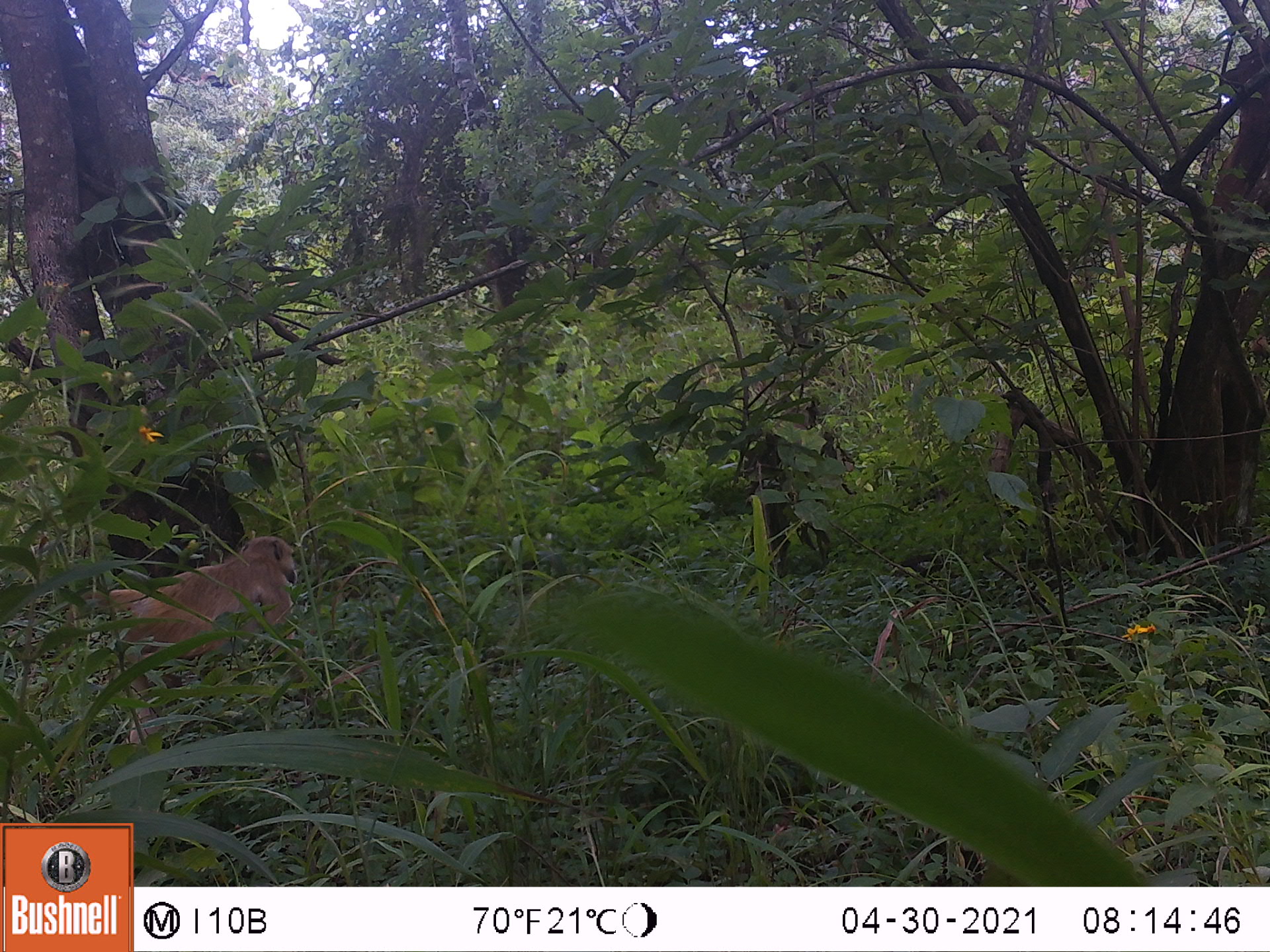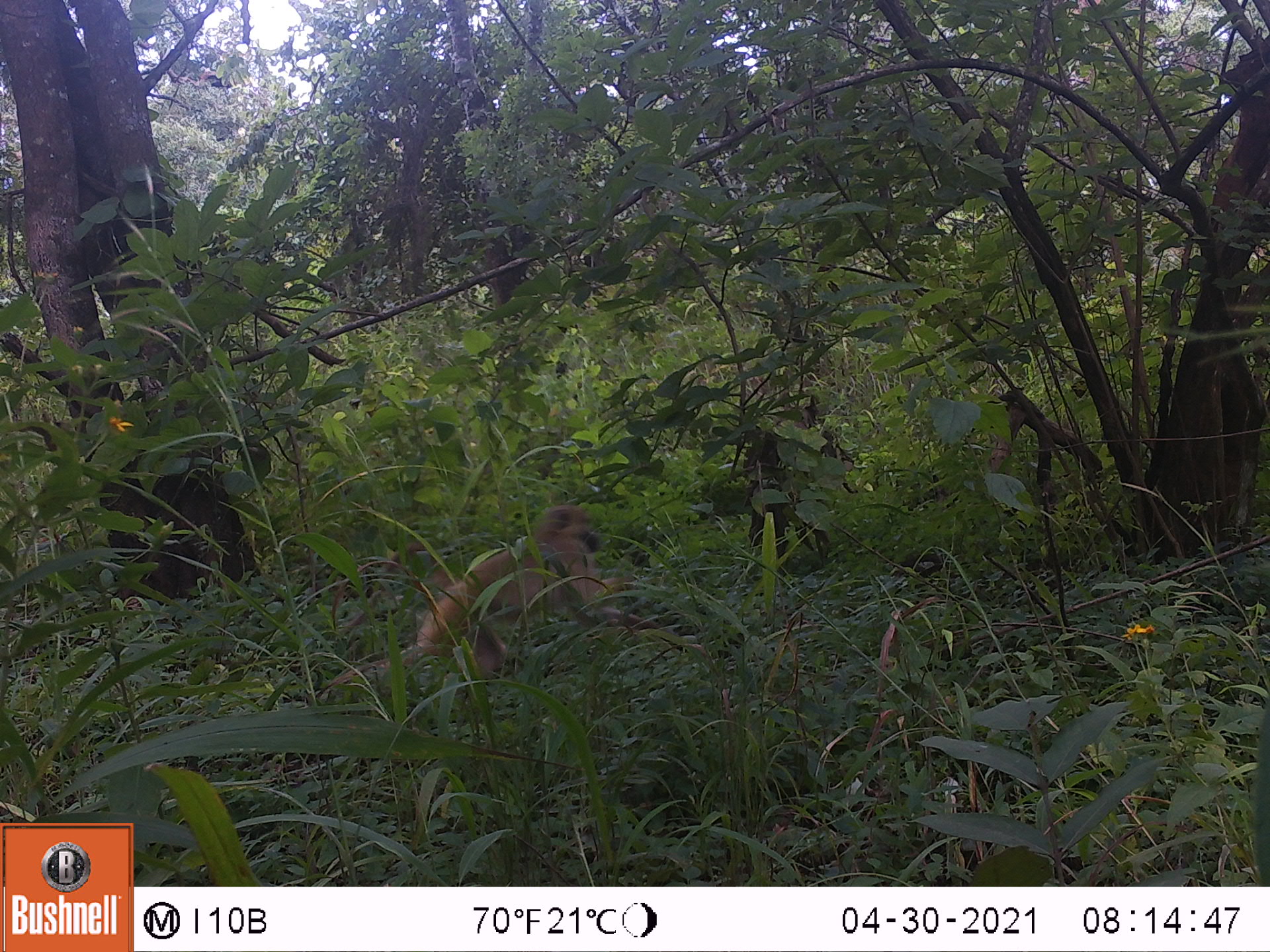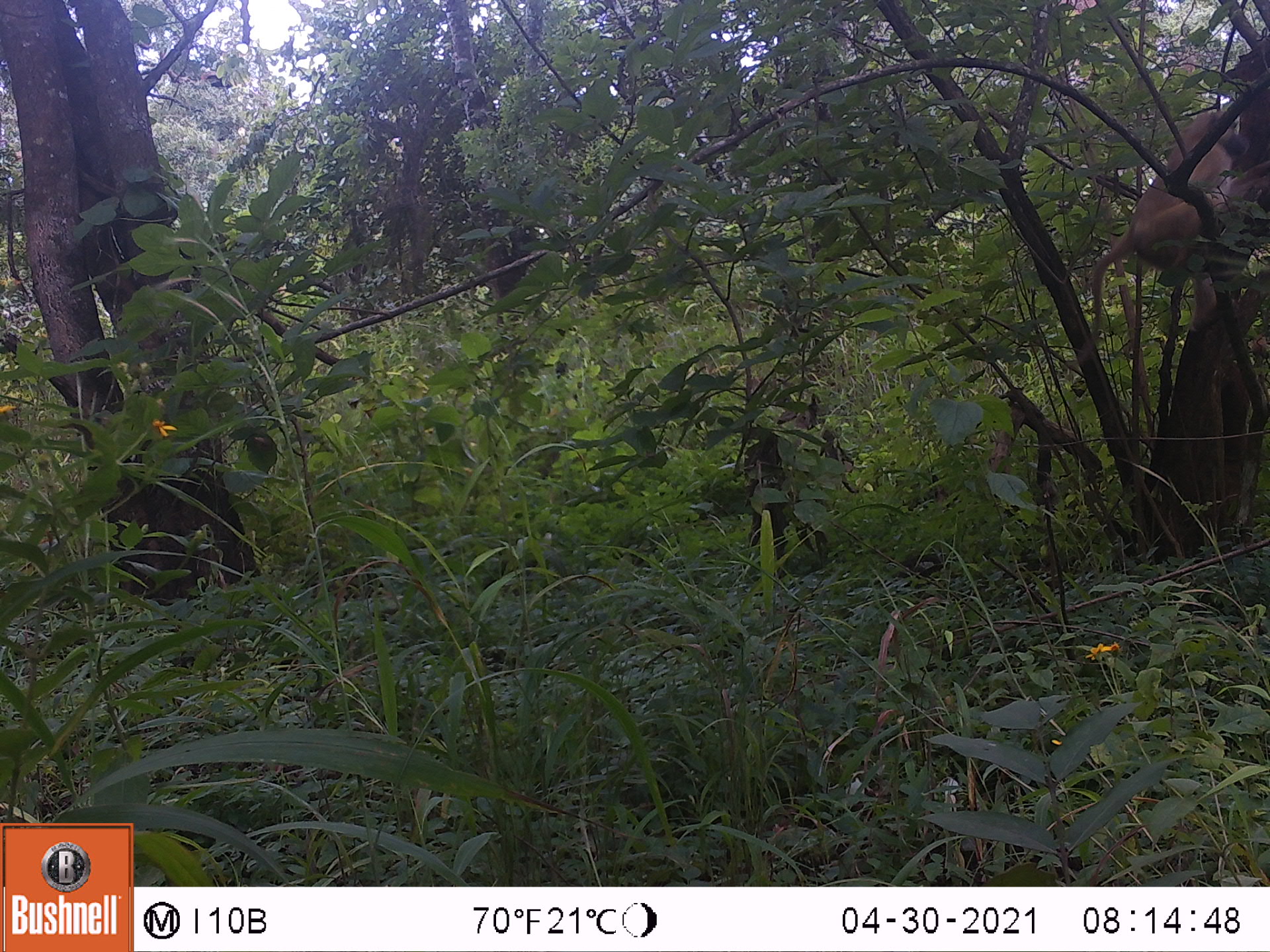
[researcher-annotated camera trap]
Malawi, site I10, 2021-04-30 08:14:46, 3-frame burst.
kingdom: Animalia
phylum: Chordata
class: Mammalia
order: Primates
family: Cercopithecidae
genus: Papio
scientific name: Papio cynocephalus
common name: yellow baboon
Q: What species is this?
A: Yellow baboon (Papio cynocephalus).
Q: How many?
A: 1.